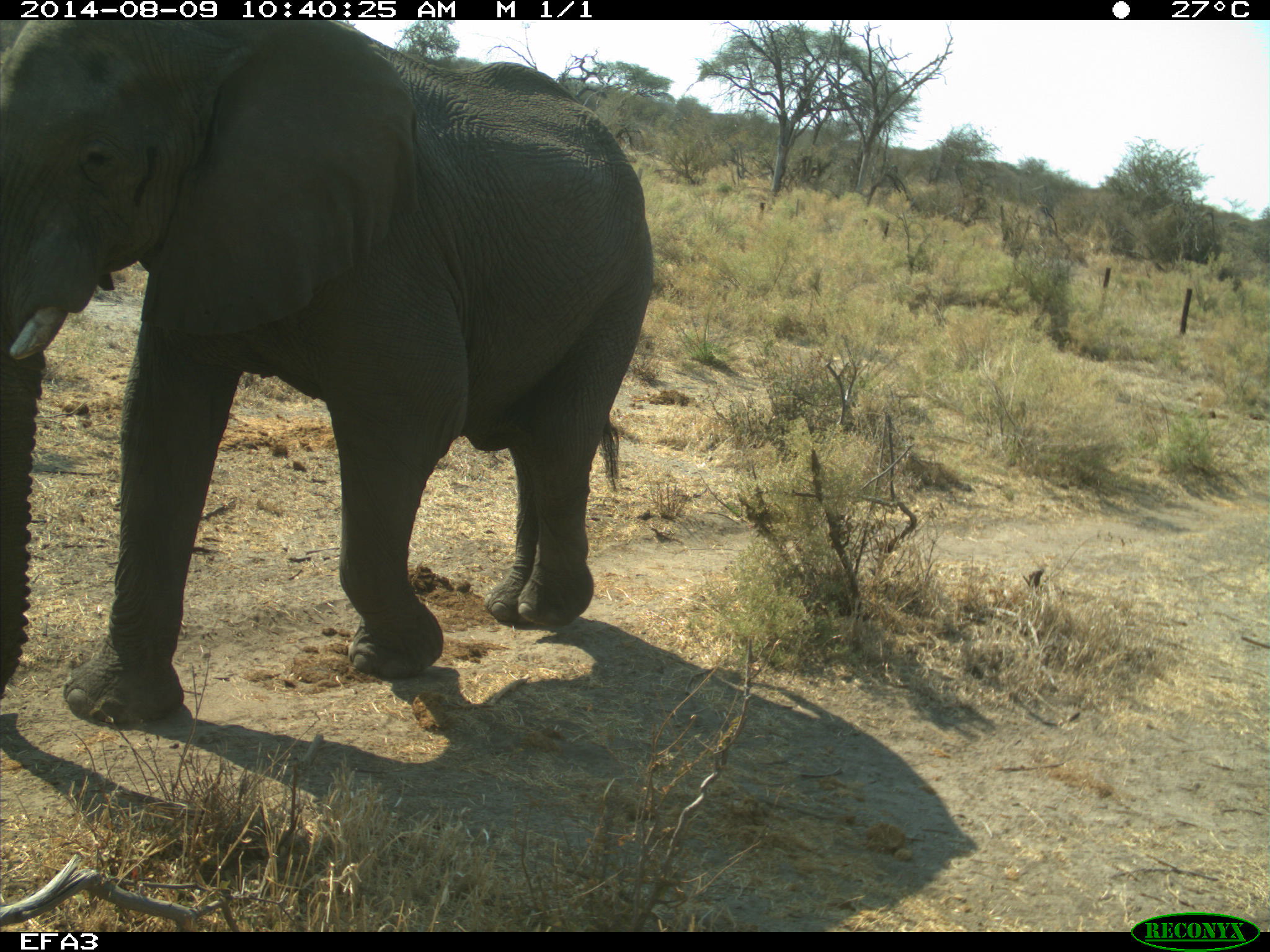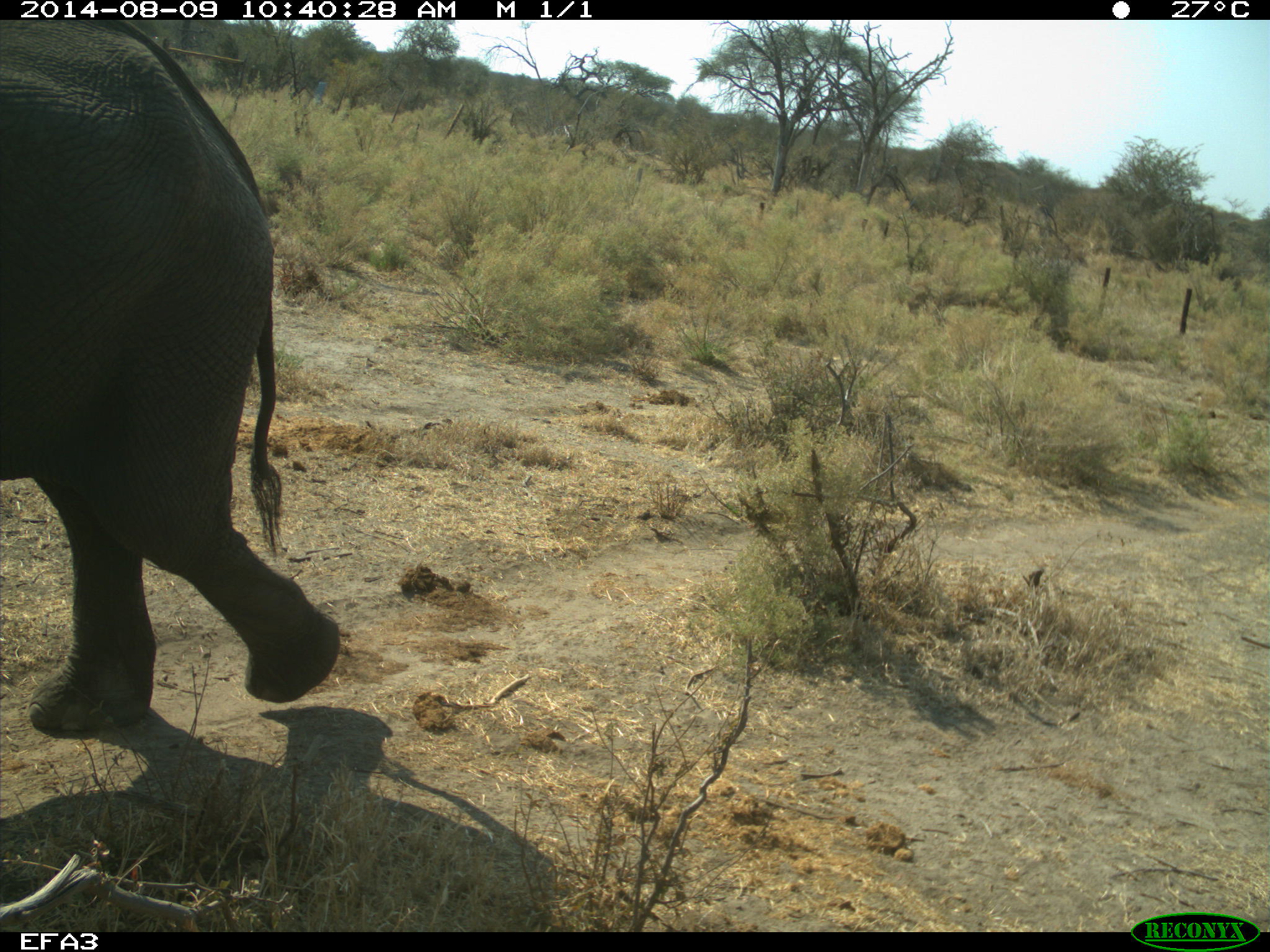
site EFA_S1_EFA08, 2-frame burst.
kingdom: Animalia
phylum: Chordata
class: Mammalia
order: Proboscidea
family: Elephantidae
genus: Loxodonta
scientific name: Loxodonta africana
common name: african bush elephant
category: elephant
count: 1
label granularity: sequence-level